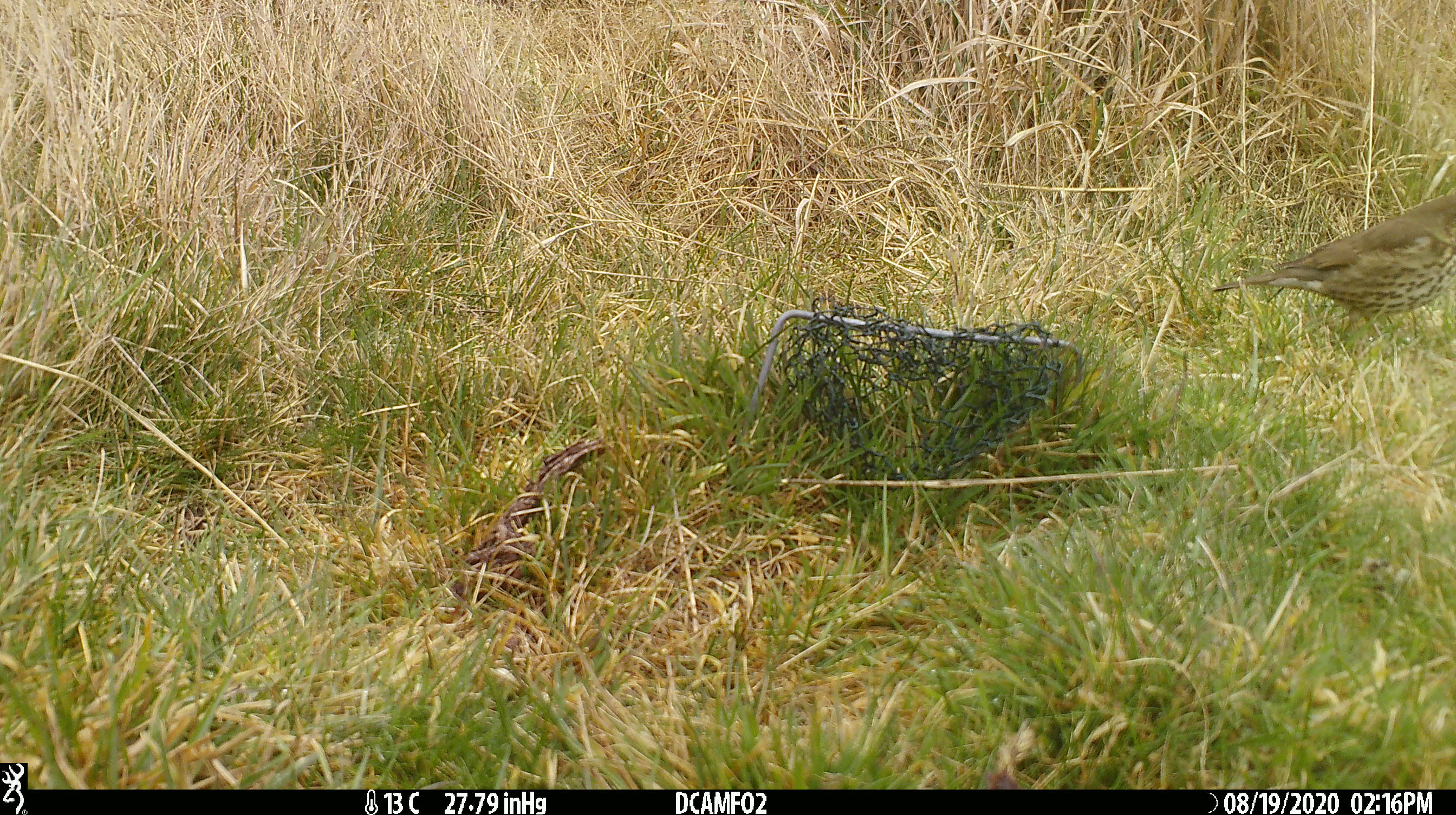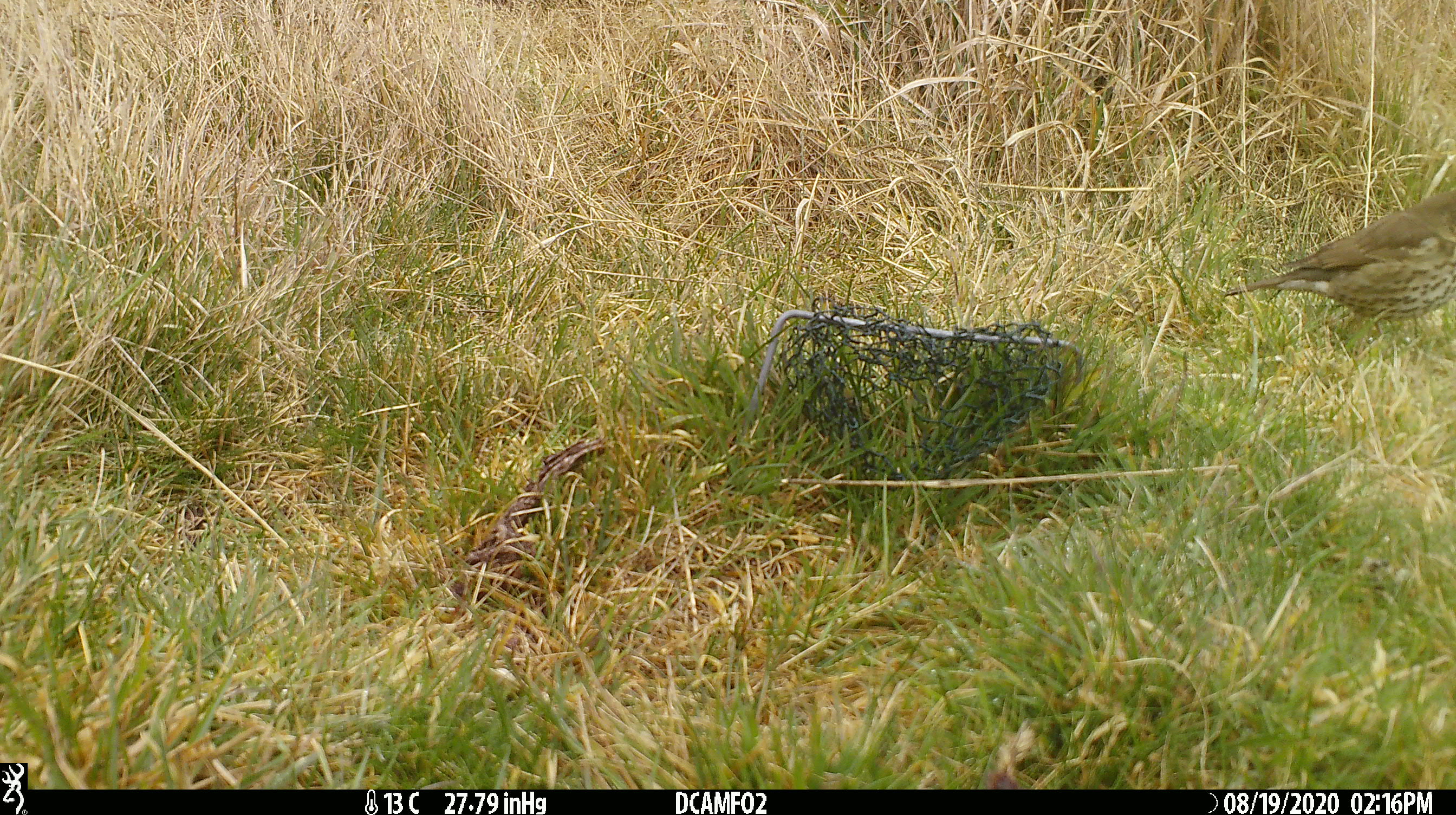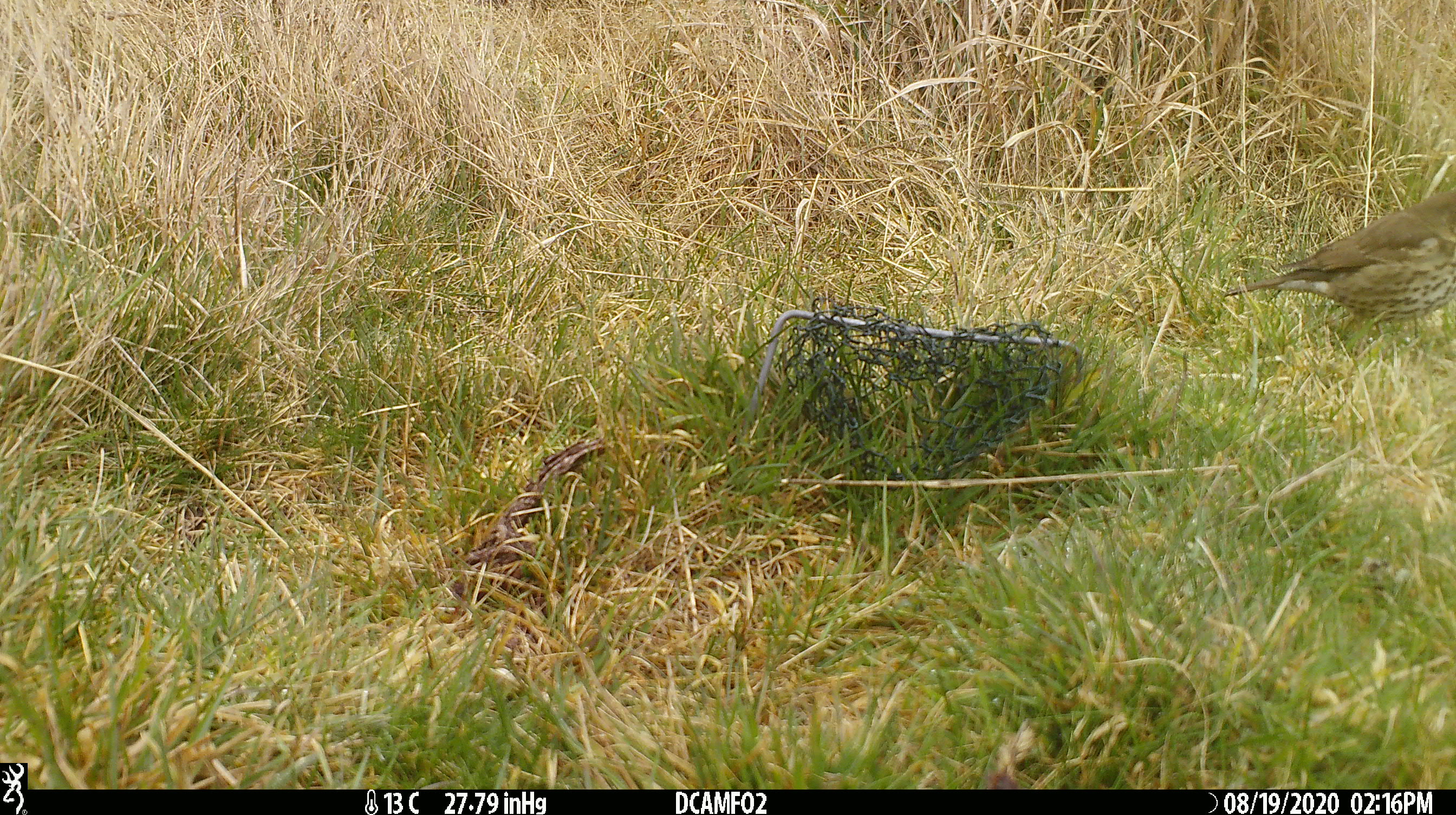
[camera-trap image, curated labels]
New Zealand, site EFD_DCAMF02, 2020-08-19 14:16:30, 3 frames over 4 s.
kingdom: Animalia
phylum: Chordata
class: Aves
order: Passeriformes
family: Turdidae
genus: Turdus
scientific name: Turdus philomelos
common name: song thrush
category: thrush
Thrush (song thrush) (Turdus philomelos).